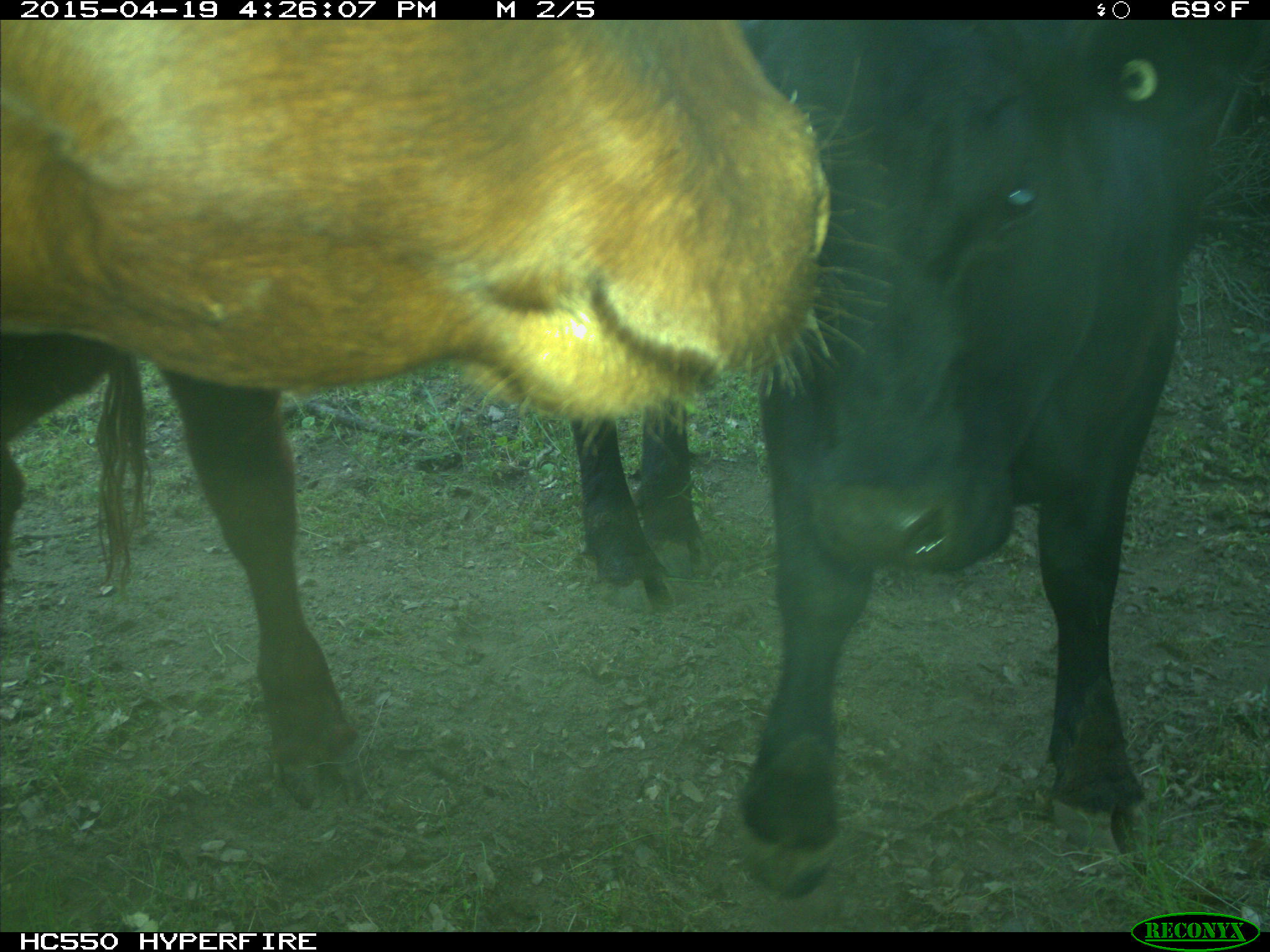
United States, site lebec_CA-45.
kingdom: Animalia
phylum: Chordata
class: Mammalia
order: Artiodactyla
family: Bovidae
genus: Bos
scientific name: Bos taurus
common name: domestic cow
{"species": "Bos taurus (domestic cow)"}